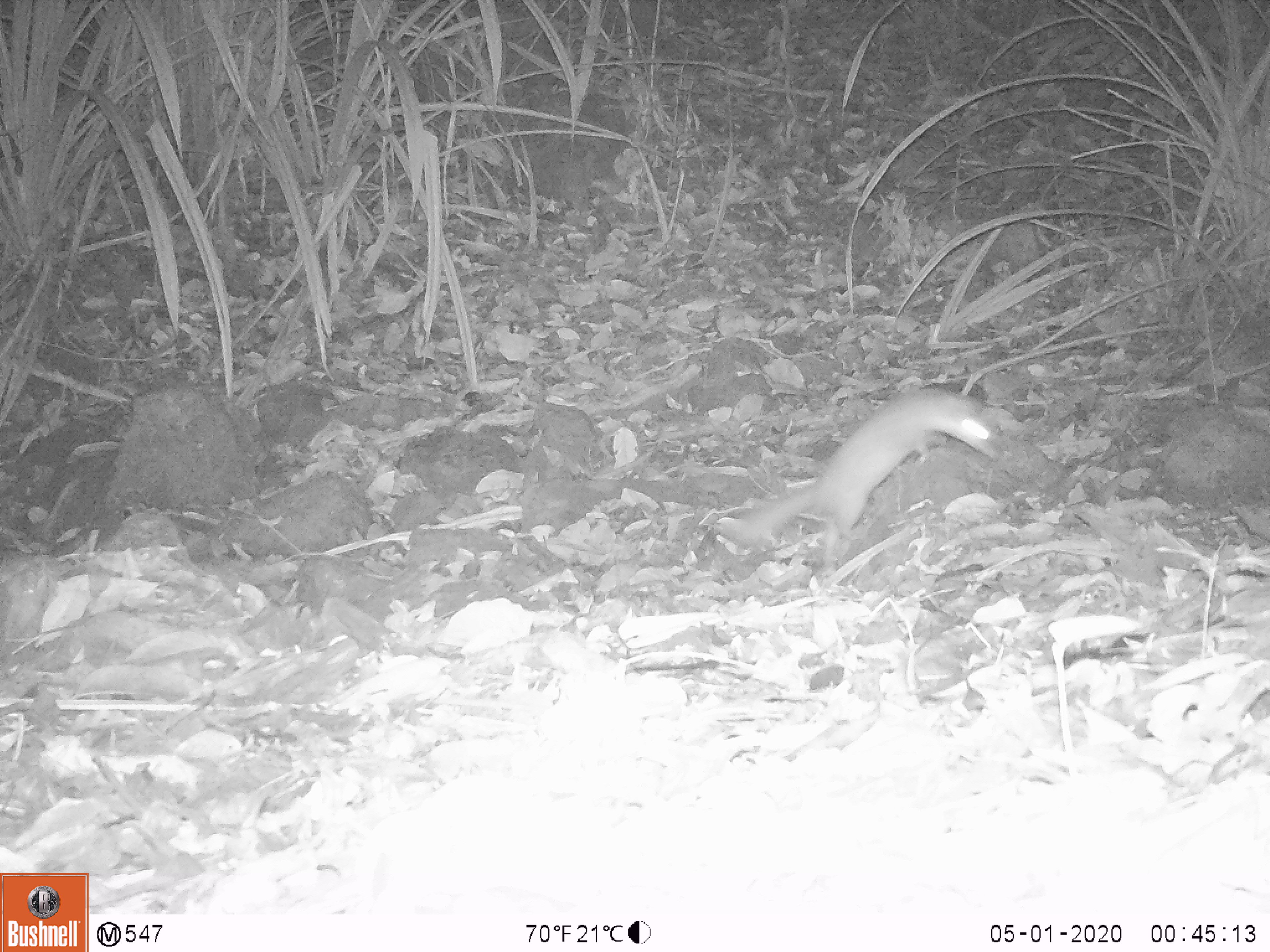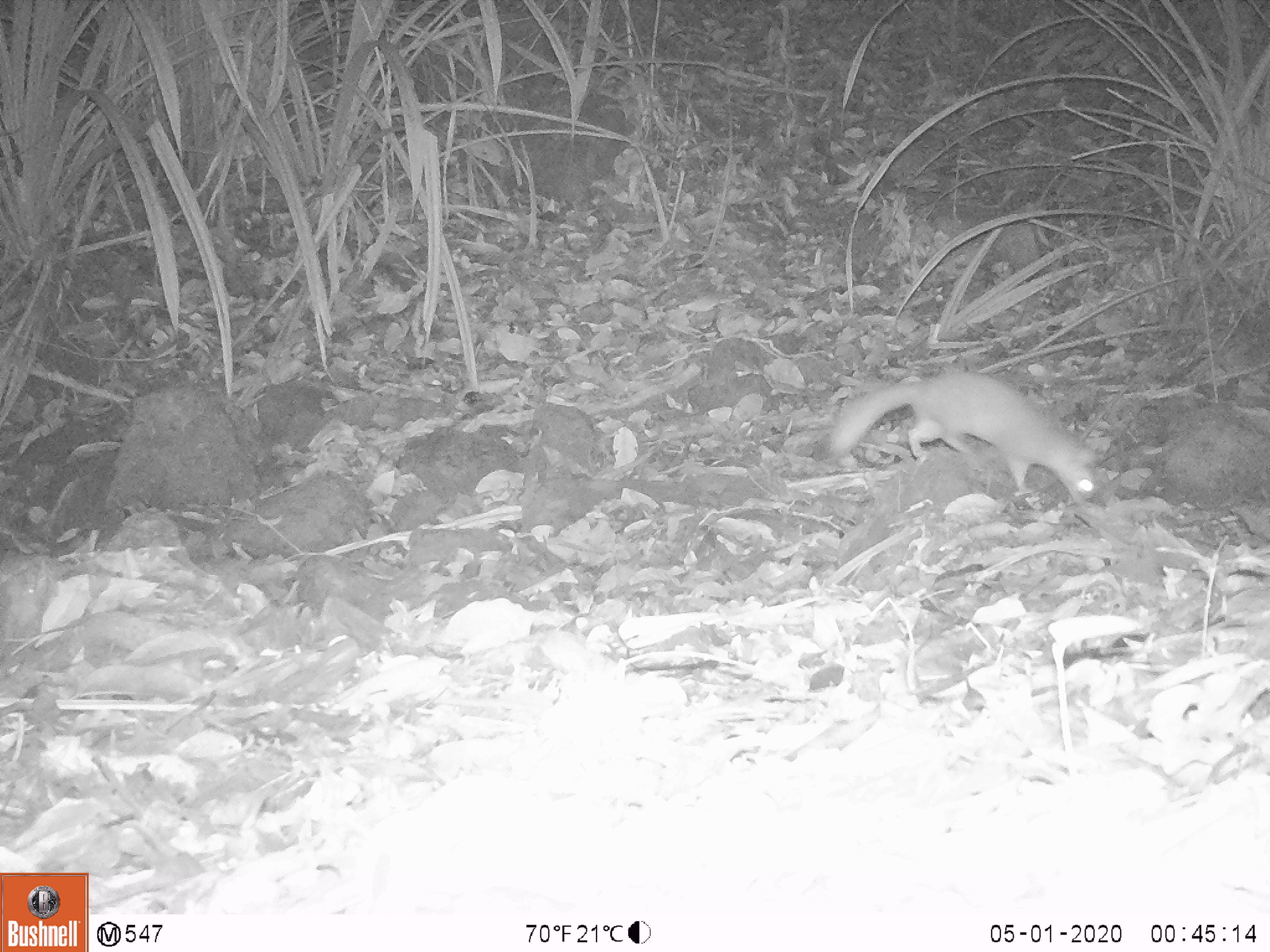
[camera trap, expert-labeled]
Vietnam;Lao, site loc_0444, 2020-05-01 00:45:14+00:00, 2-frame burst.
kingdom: Animalia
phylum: Chordata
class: Mammalia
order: Carnivora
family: Mustelidae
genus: Melogale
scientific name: Melogale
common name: ferret badger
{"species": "ferret badger (Melogale)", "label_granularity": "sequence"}